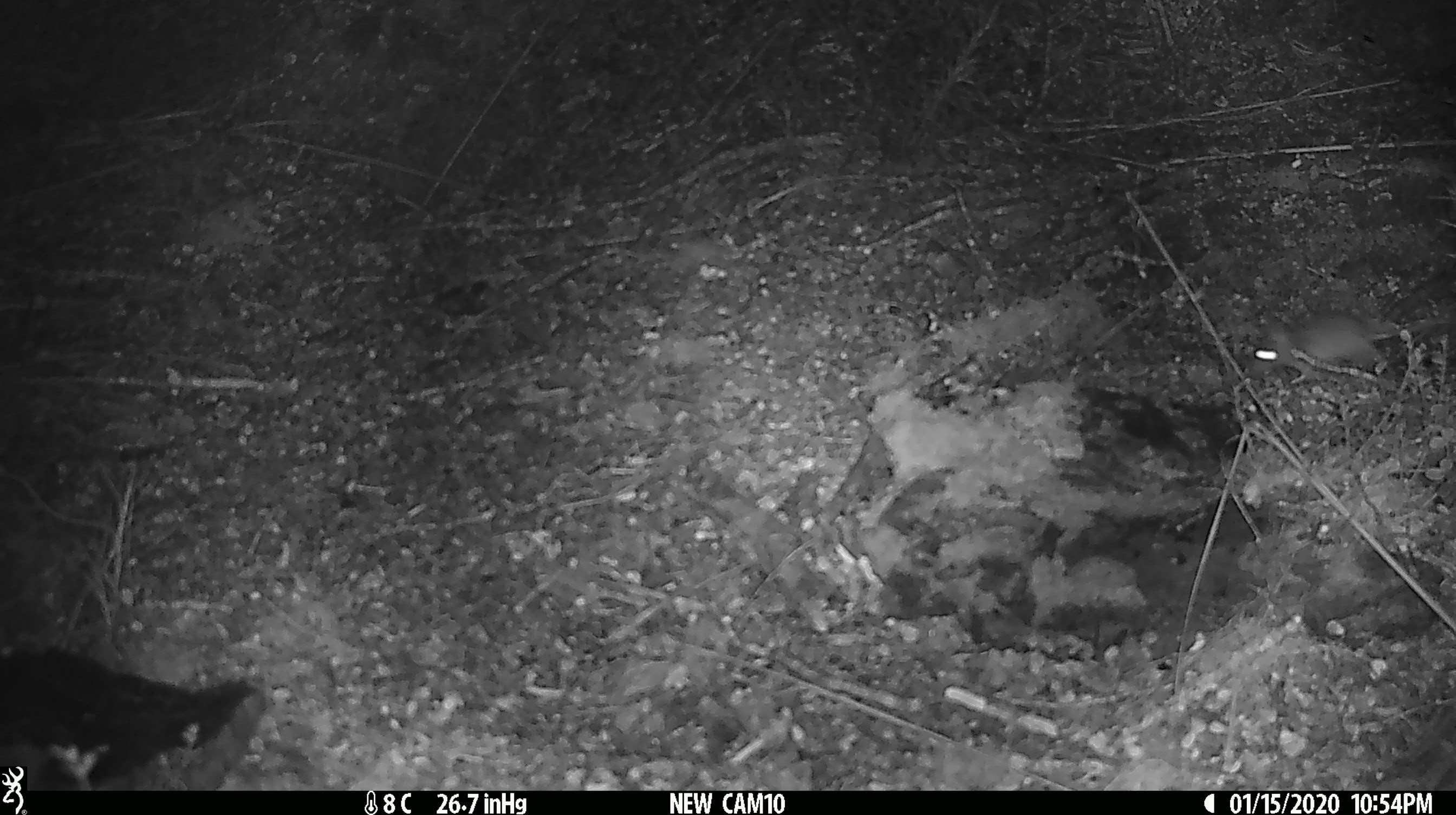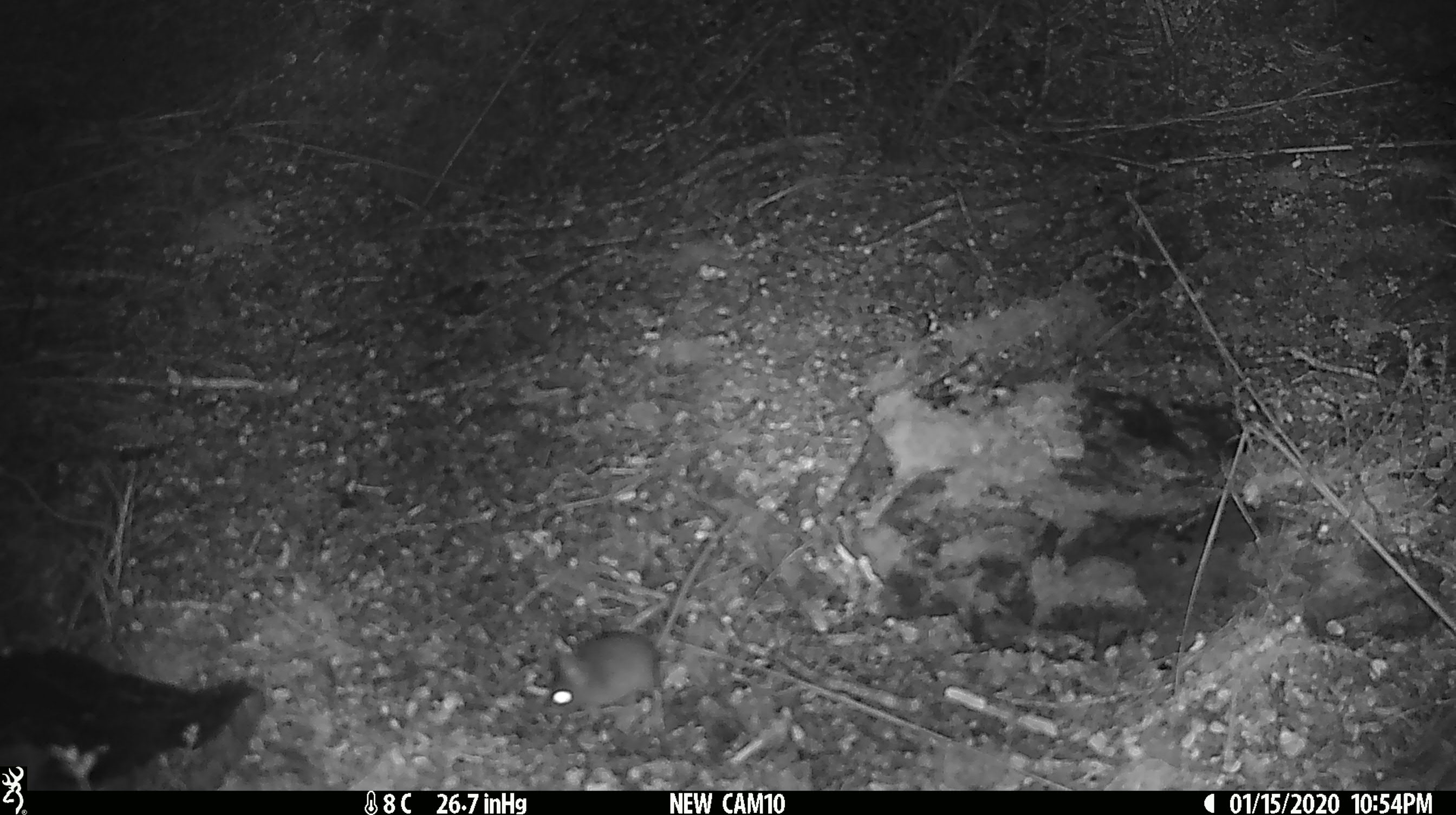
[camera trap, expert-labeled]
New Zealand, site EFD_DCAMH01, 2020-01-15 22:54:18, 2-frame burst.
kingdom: Animalia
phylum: Chordata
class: Mammalia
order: Rodentia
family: Muridae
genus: Mus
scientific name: Mus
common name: mouse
Mouse (Mus).